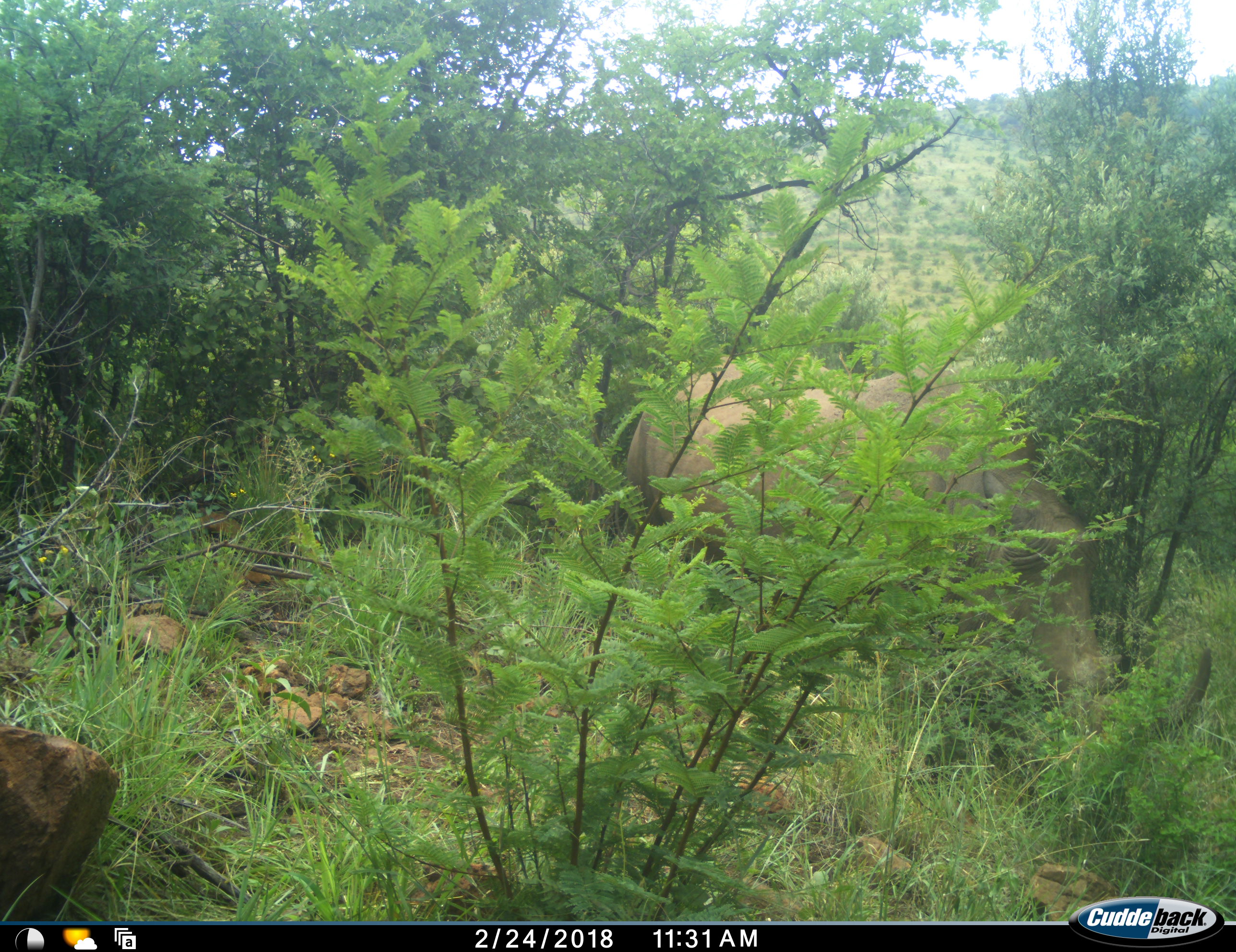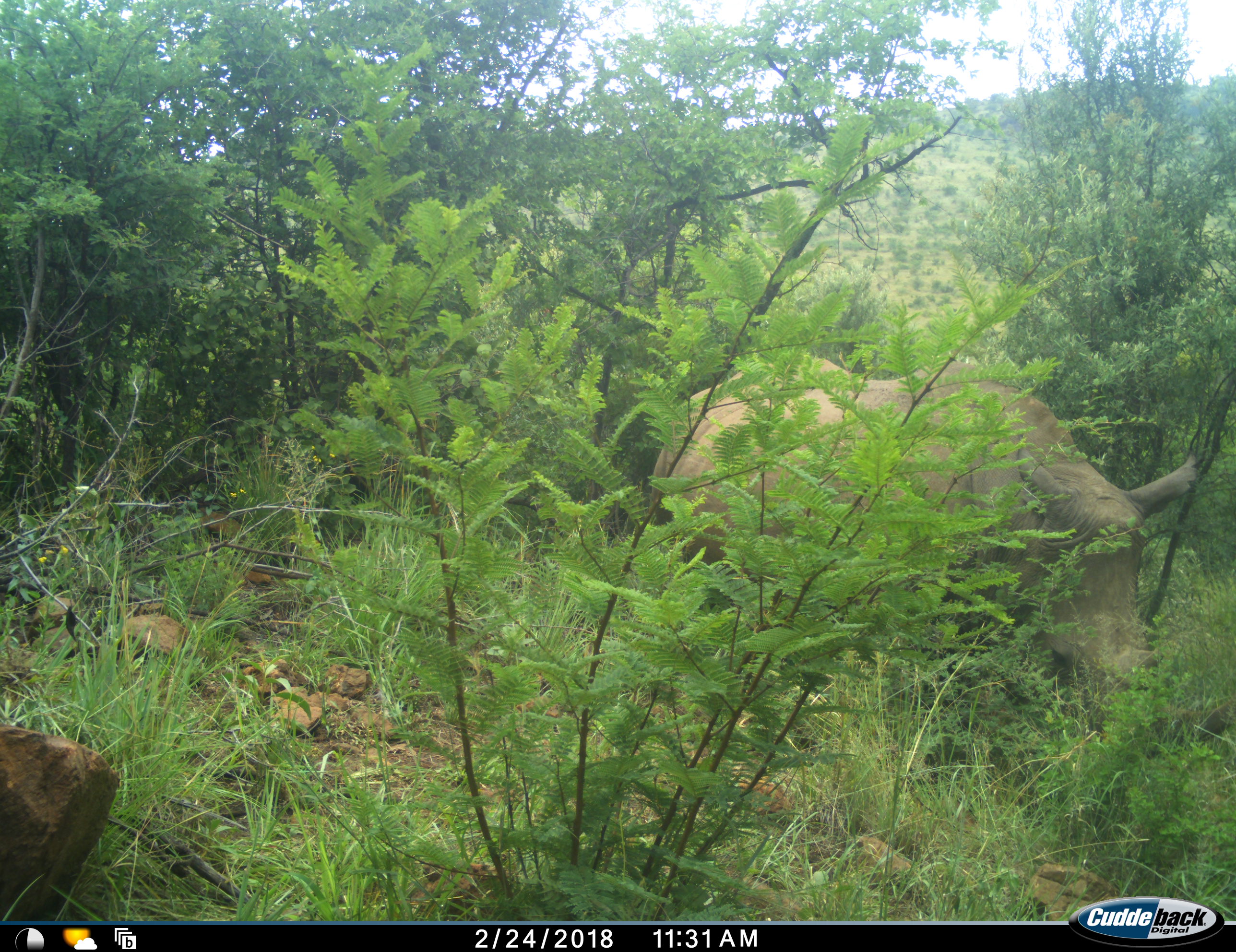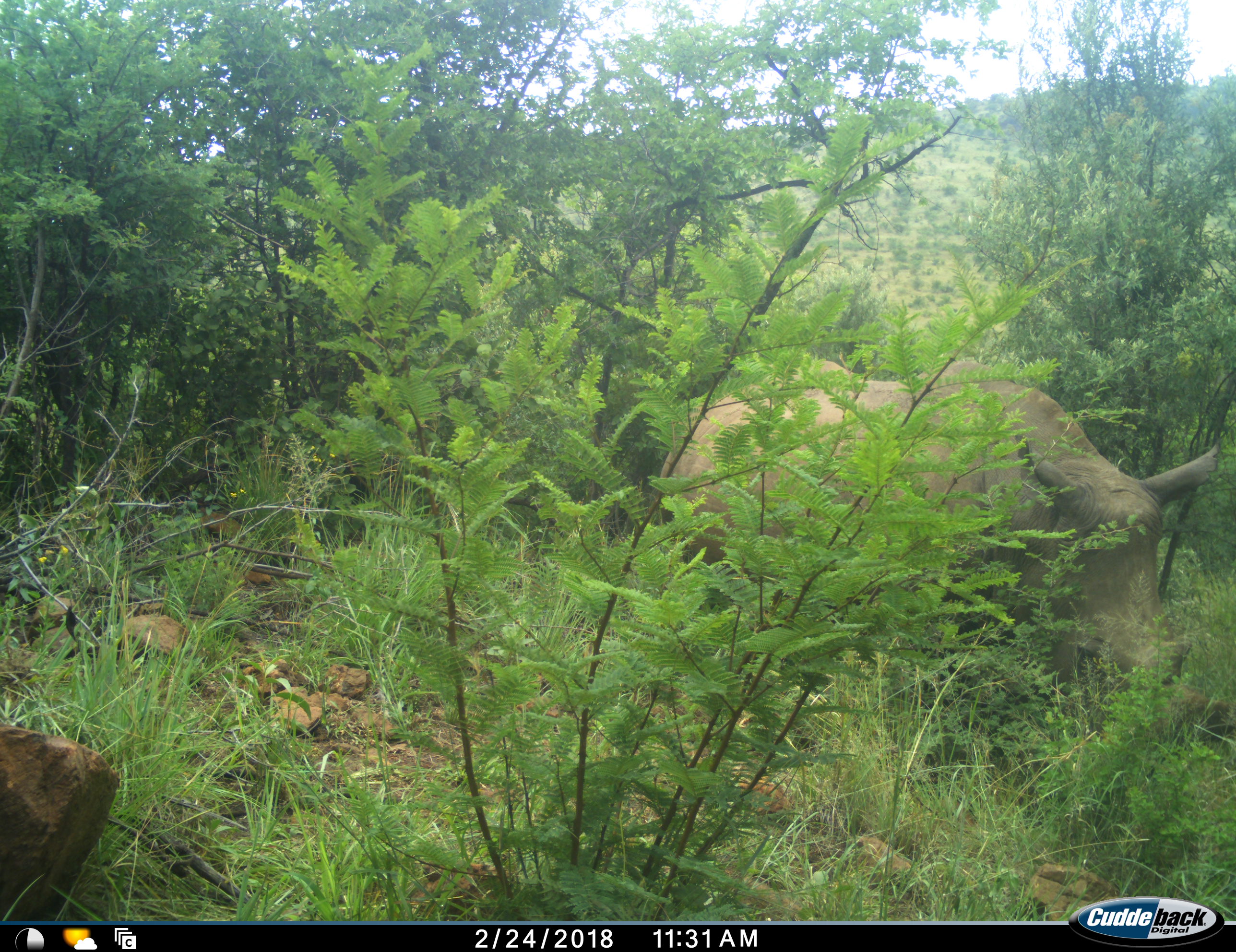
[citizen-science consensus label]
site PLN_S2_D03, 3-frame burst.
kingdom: Animalia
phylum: Chordata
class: Mammalia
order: Perissodactyla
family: Rhinocerotidae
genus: Ceratotherium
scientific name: Ceratotherium simum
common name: white rhinoceros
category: rhinoceroswhite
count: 1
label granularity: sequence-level